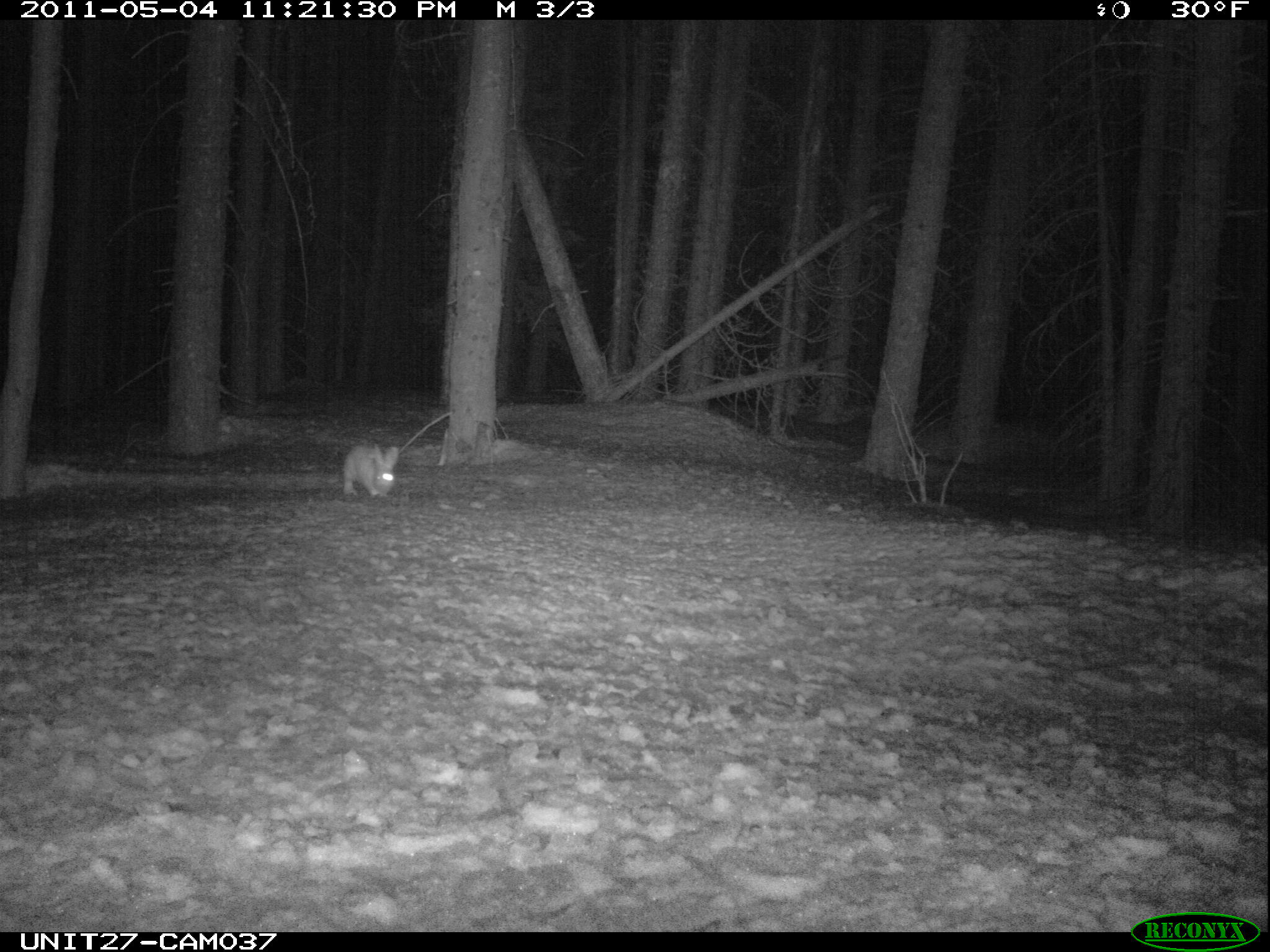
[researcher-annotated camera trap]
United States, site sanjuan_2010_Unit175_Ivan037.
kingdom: Animalia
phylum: Chordata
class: Mammalia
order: Lagomorpha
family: Leporidae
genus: Lepus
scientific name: Lepus americanus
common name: snowshoe hare